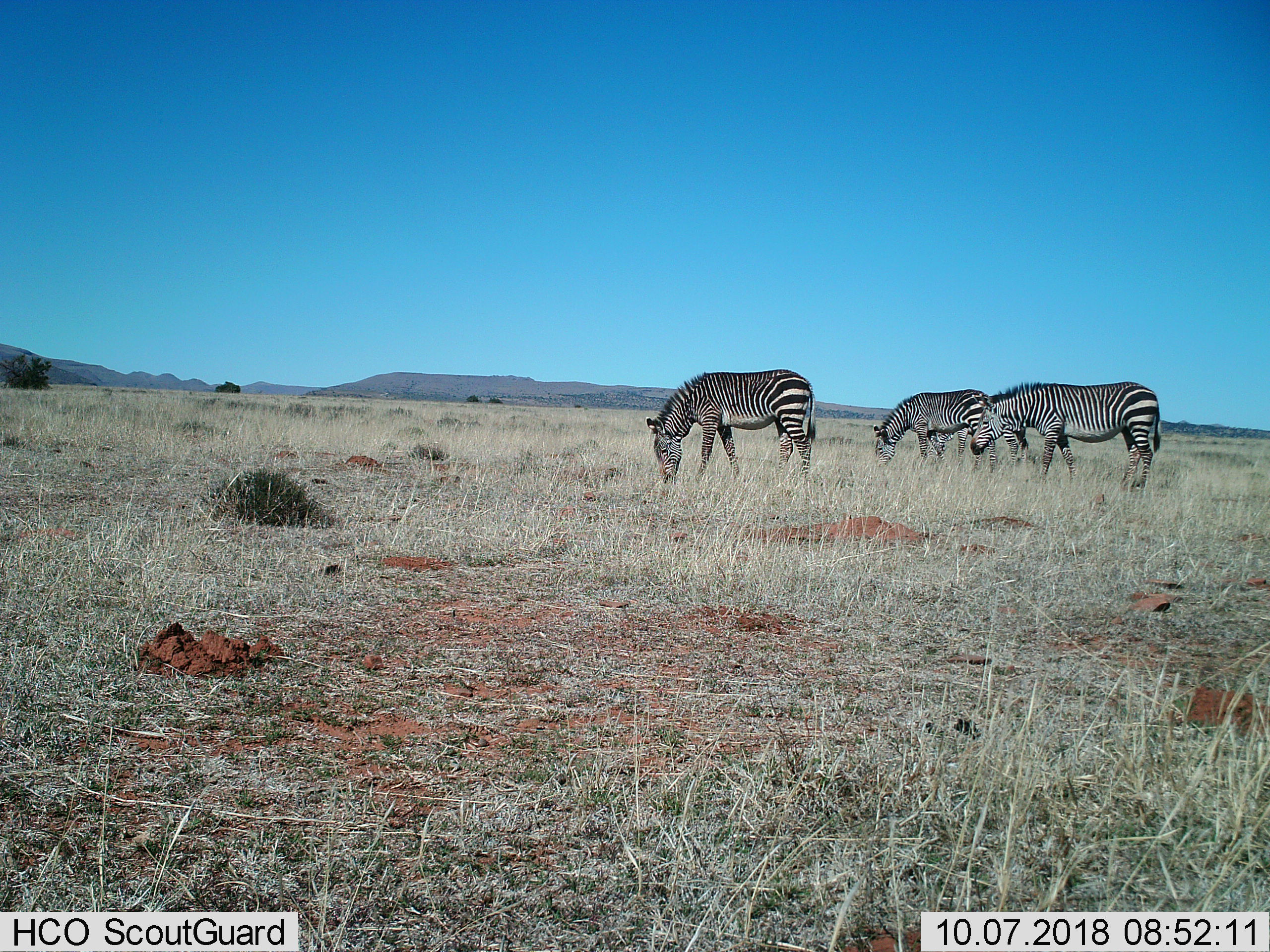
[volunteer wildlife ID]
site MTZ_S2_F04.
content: unidentified animal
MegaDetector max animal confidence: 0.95